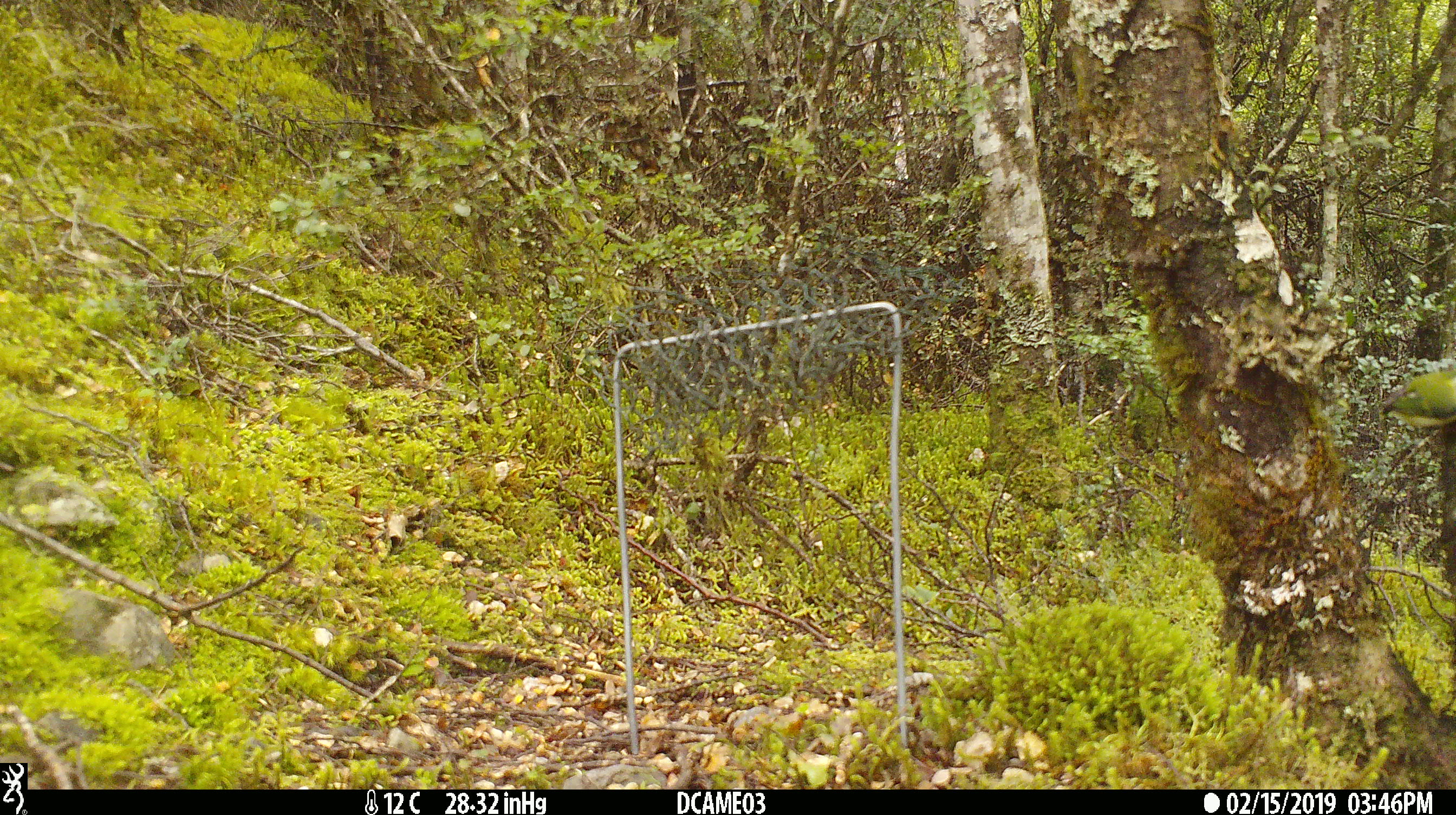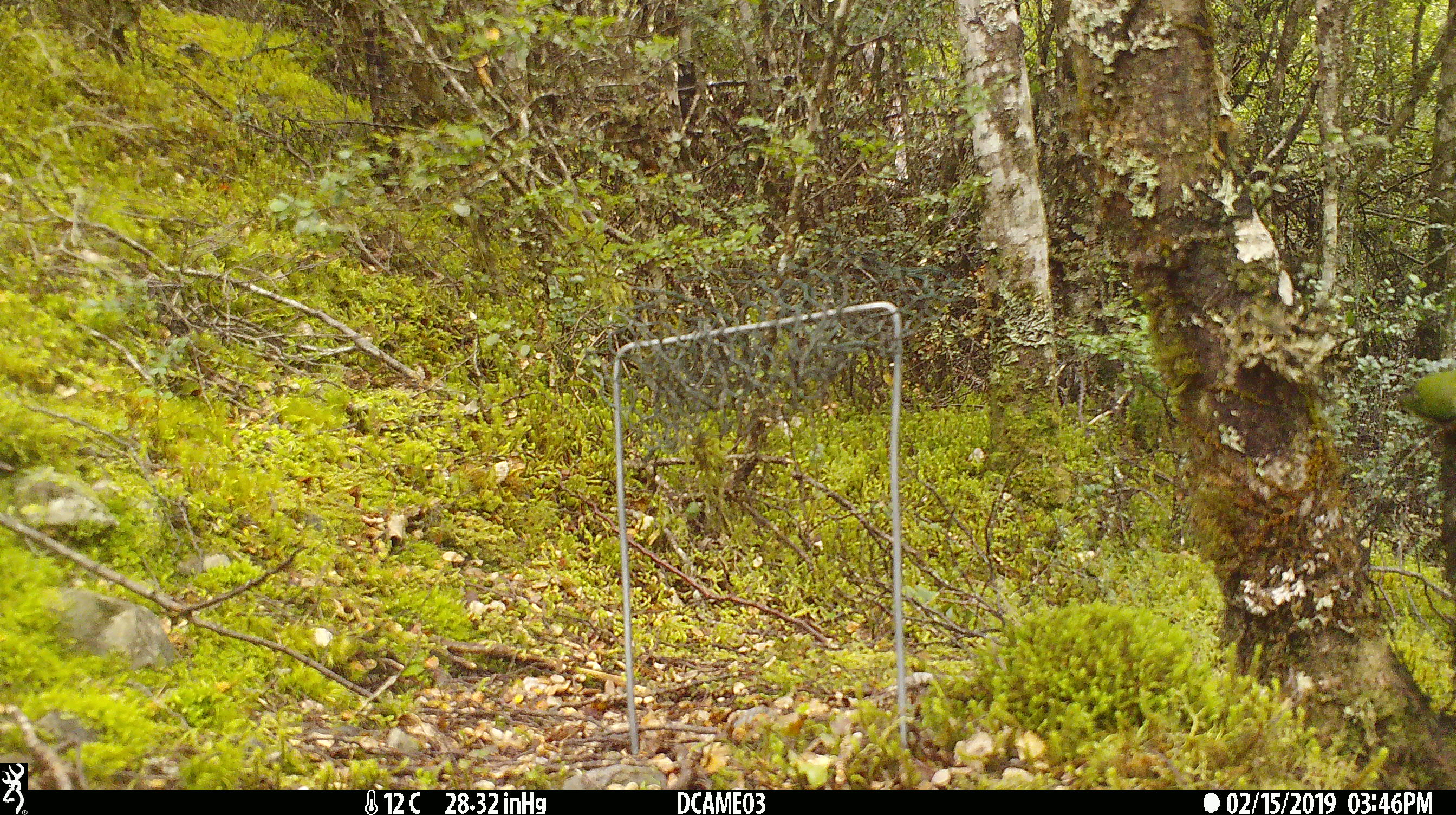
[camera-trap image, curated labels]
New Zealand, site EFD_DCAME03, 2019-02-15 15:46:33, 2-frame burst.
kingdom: Animalia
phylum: Chordata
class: Aves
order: Passeriformes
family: Acanthisittidae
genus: Acanthisitta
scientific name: Acanthisitta chloris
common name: rifleman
Rifleman (Acanthisitta chloris).